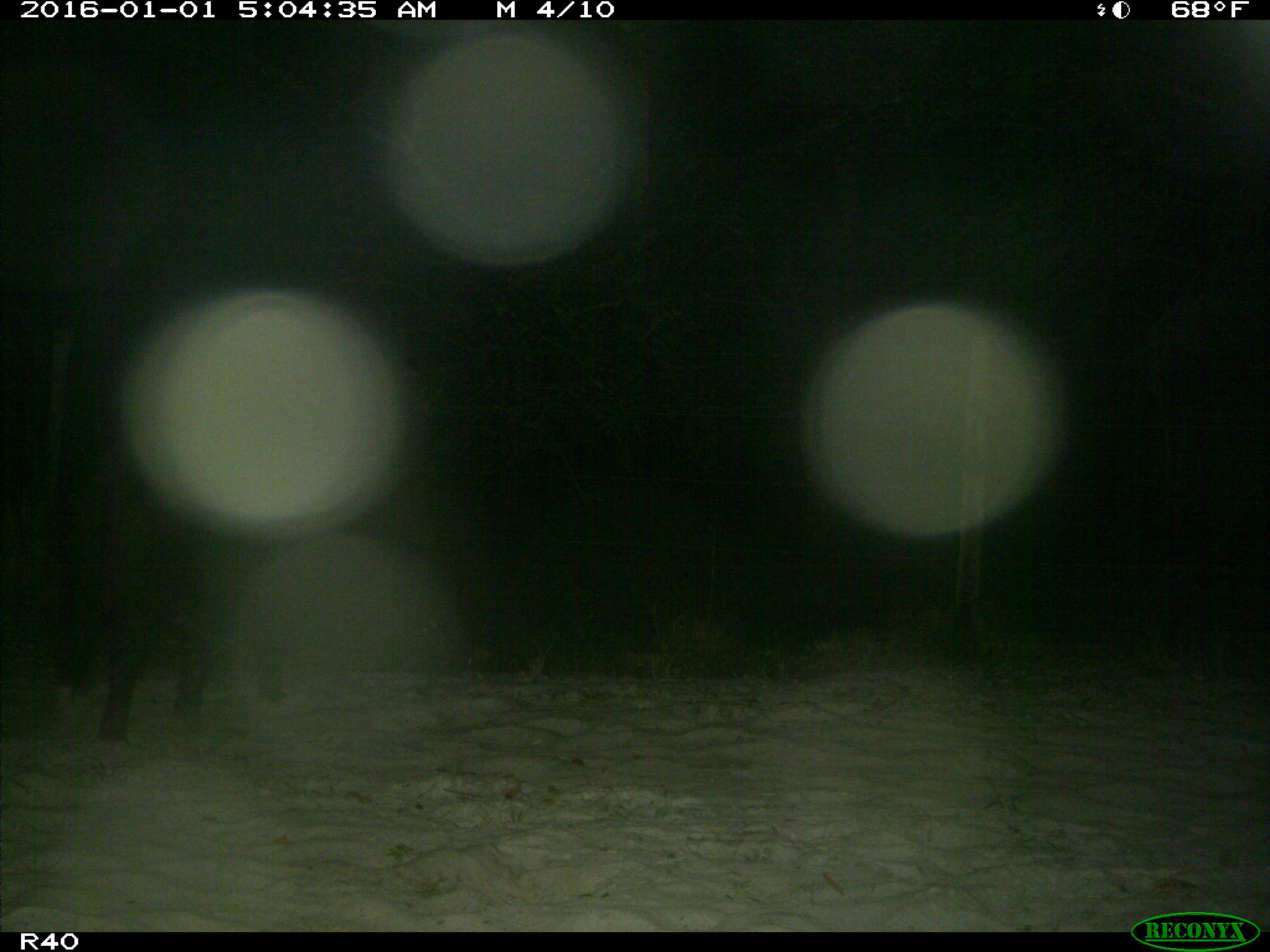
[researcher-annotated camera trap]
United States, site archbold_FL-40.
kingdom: Animalia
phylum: Chordata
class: Mammalia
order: Artiodactyla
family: Suidae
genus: Sus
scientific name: Sus scrofa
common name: wild boar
Sus scrofa (wild boar).